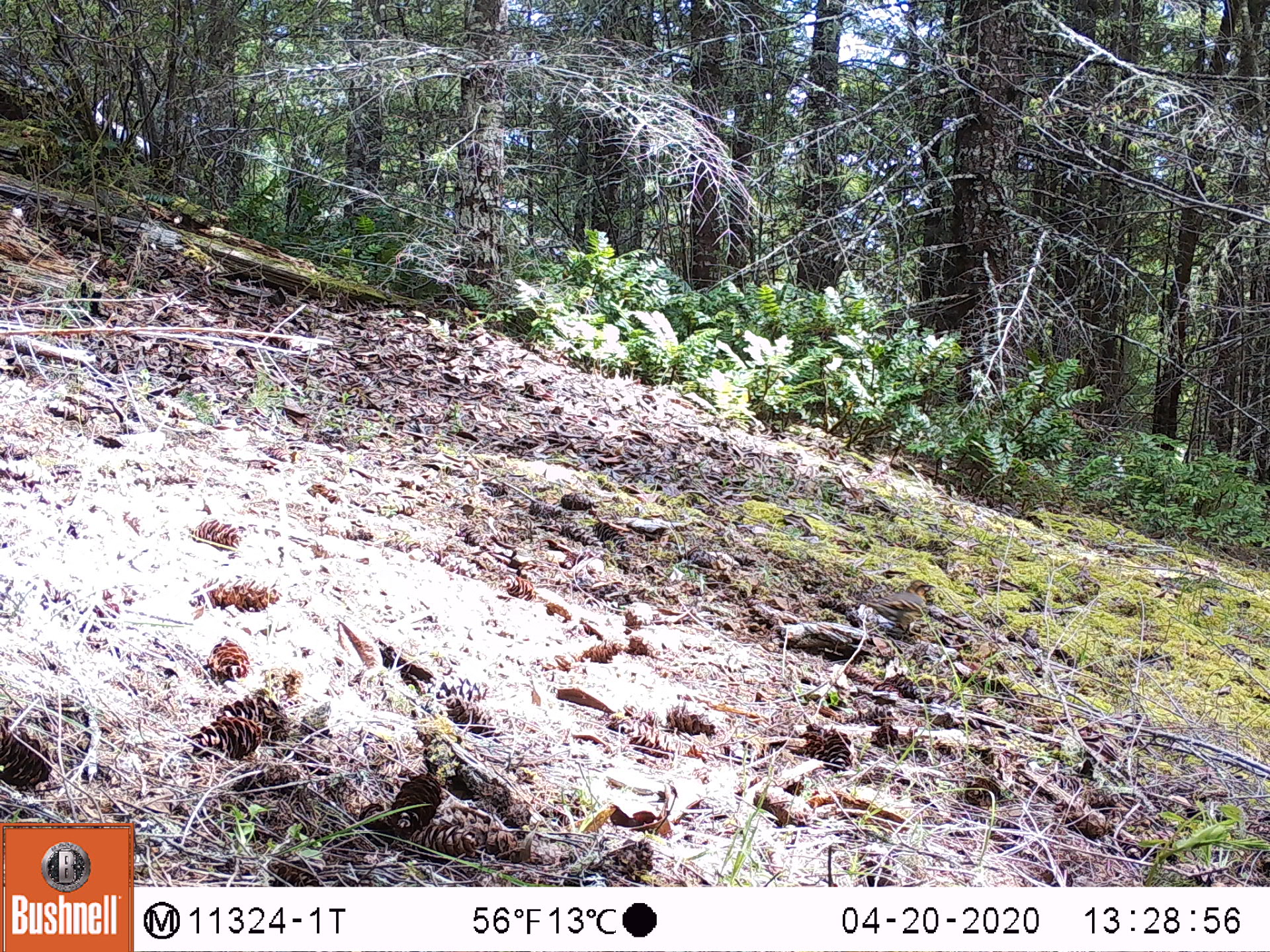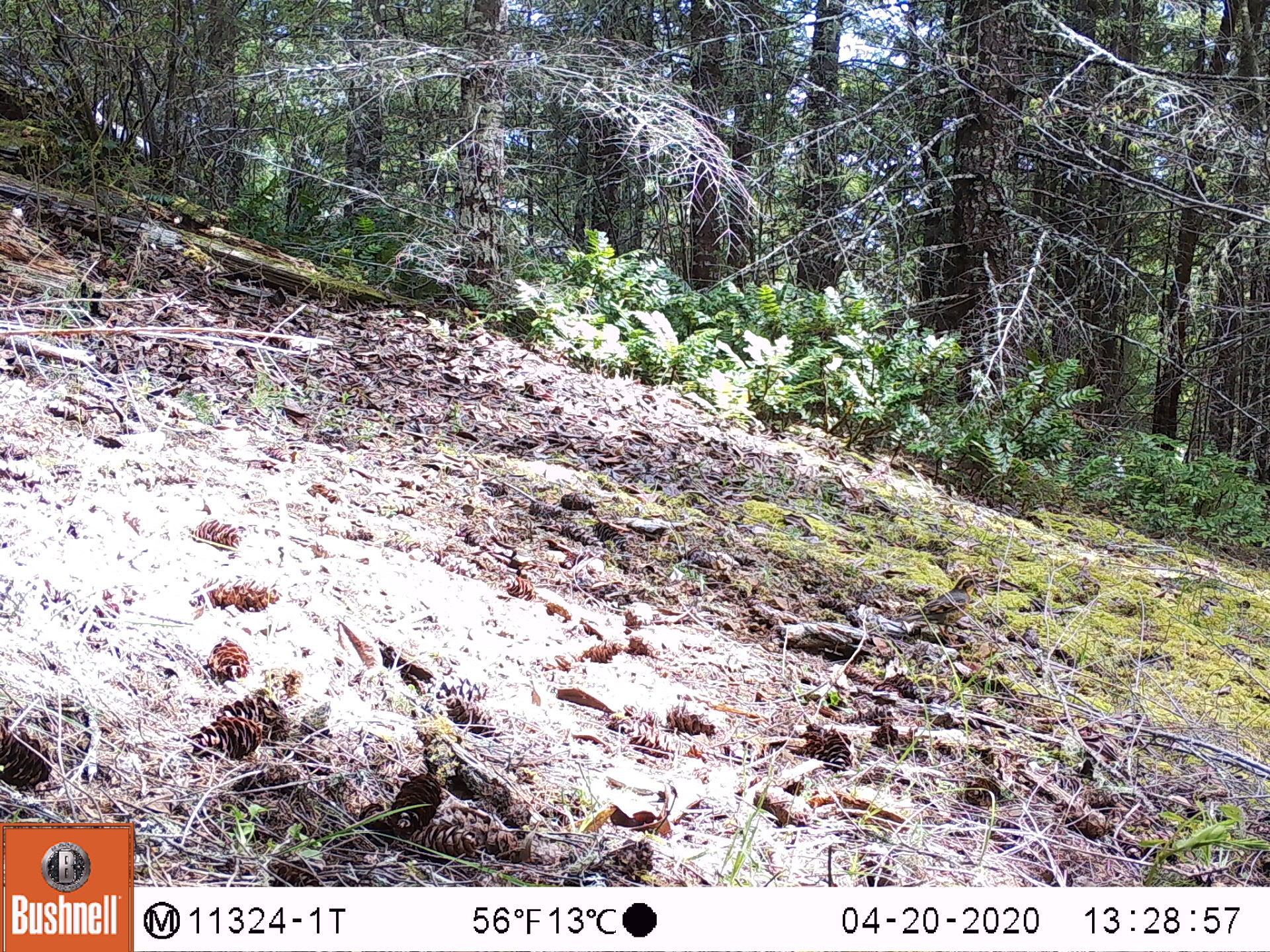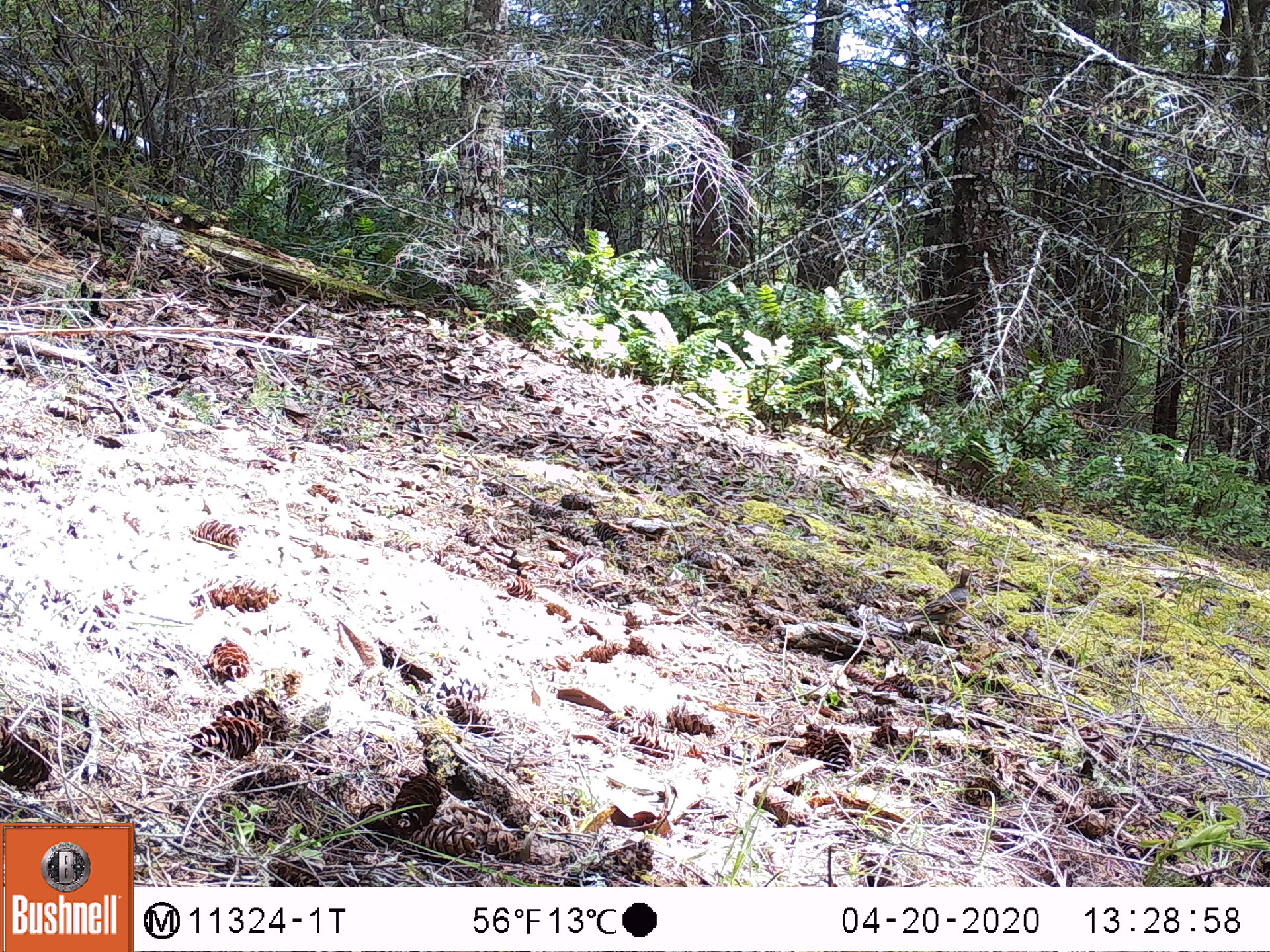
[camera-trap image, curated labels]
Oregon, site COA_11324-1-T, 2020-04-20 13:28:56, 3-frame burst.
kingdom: Animalia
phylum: Chordata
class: Aves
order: Passeriformes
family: Turdidae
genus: Ixoreus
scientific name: Ixoreus naevius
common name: varied thrush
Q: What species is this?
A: Varied thrush (Ixoreus naevius).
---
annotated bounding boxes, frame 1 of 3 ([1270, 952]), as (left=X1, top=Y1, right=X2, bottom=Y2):
varied thrush: (left=856, top=577, right=950, bottom=642)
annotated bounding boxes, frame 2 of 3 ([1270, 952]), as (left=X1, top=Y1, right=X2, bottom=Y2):
varied thrush: (left=907, top=575, right=984, bottom=639)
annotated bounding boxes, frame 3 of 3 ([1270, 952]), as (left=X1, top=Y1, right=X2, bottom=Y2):
varied thrush: (left=911, top=566, right=987, bottom=637)